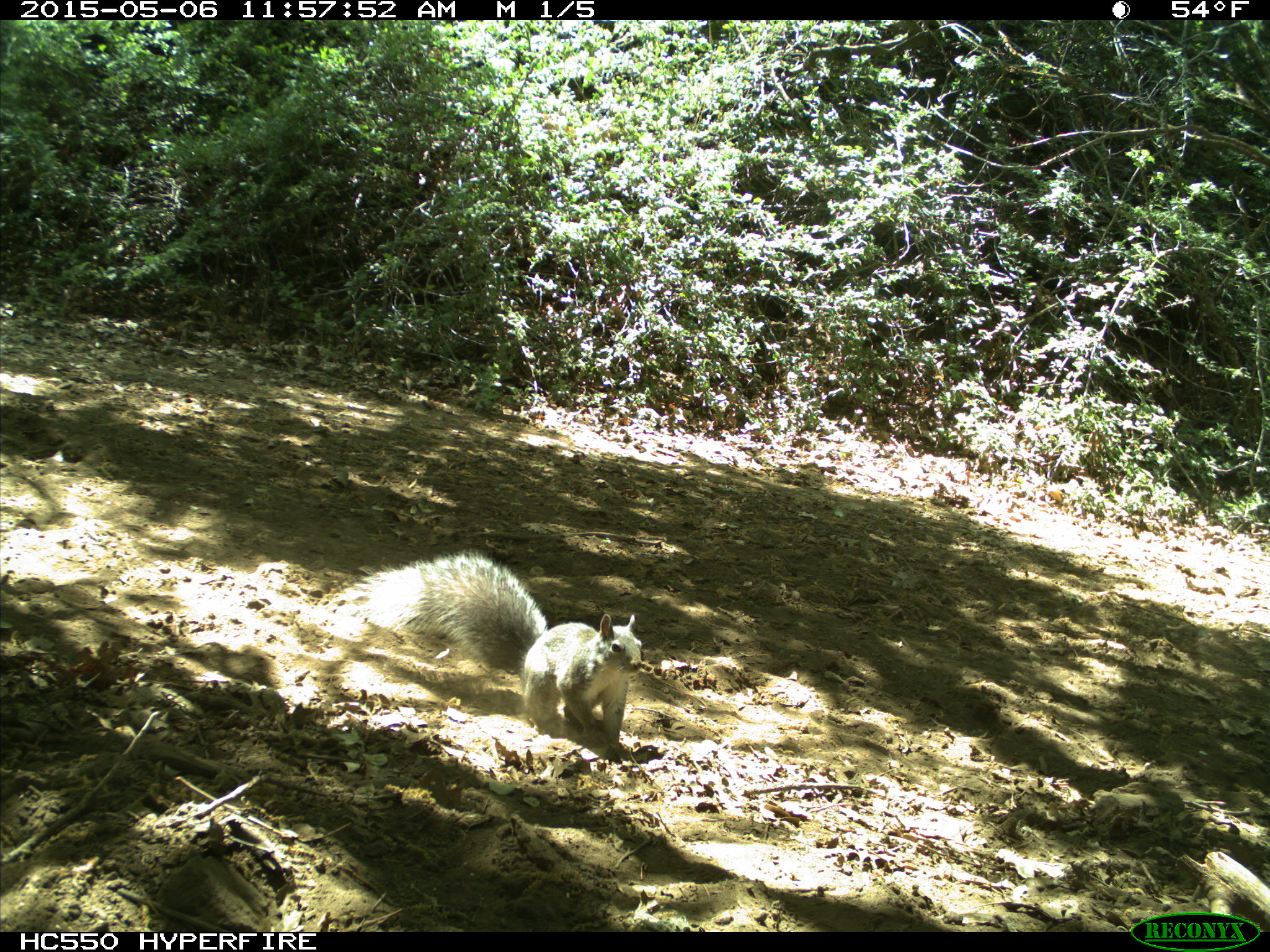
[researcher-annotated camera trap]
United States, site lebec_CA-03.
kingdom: Animalia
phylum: Chordata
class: Mammalia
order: Rodentia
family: Sciuridae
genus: Sciurus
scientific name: Sciurus carolinensis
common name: eastern gray squirrel